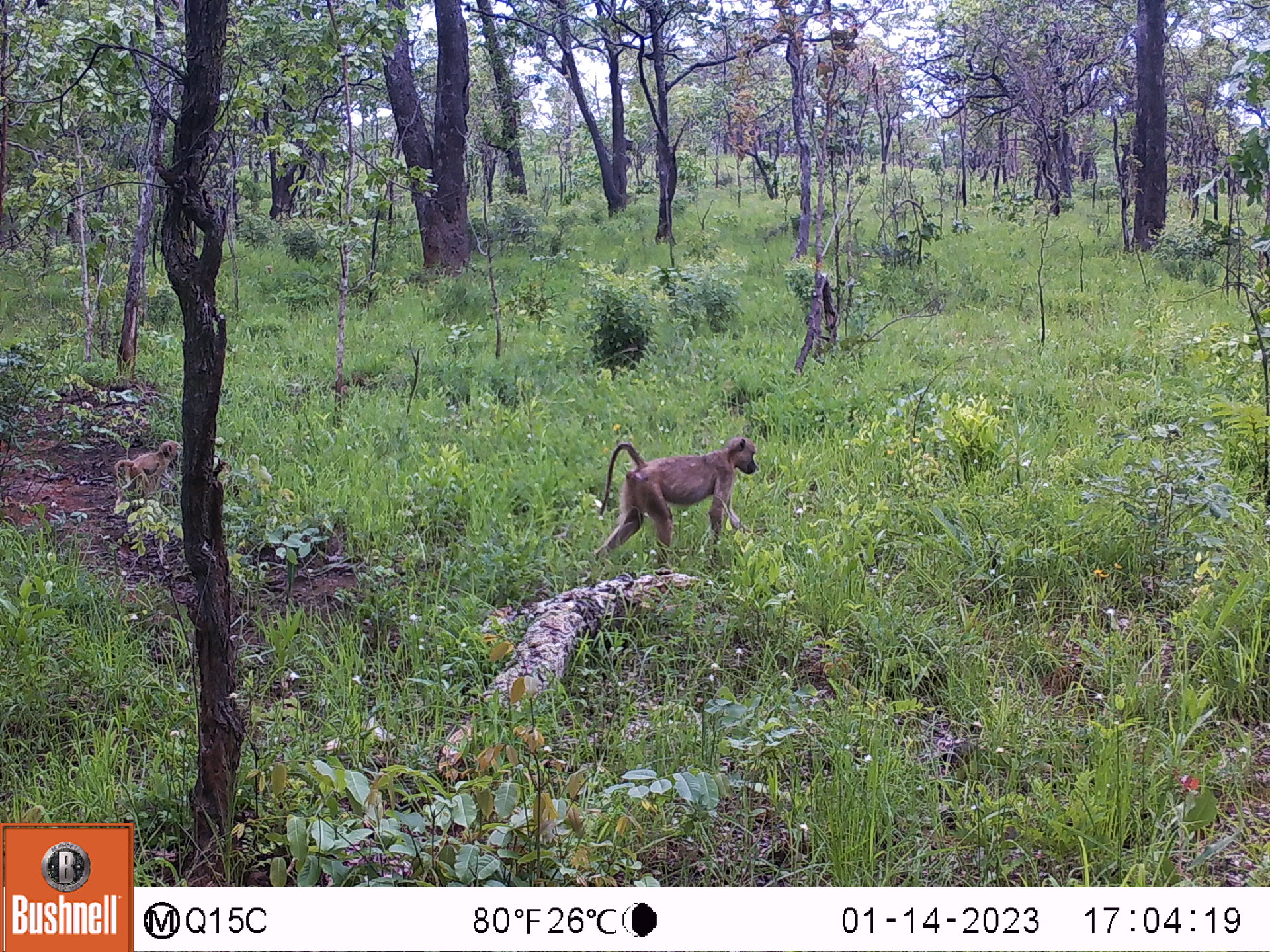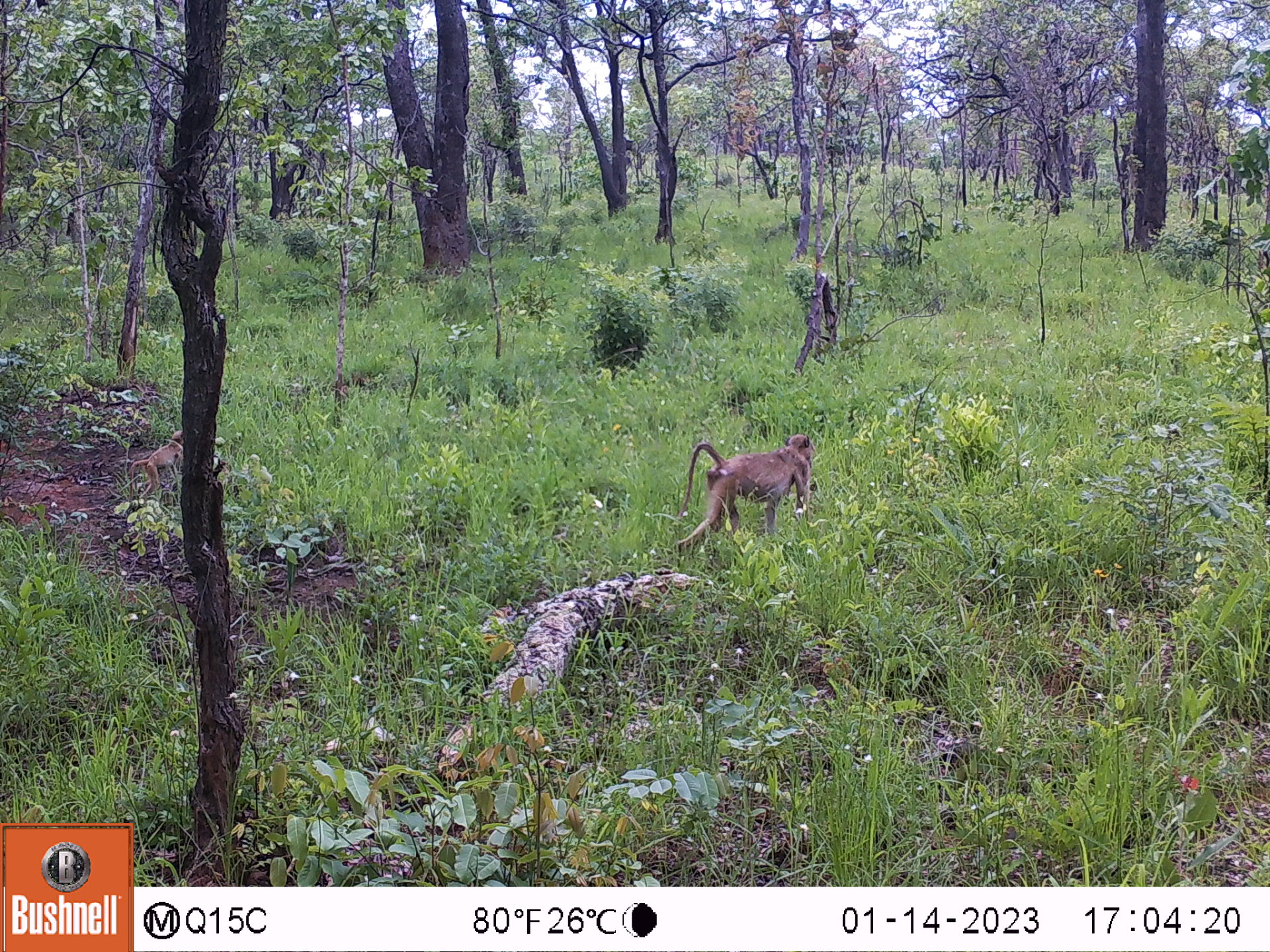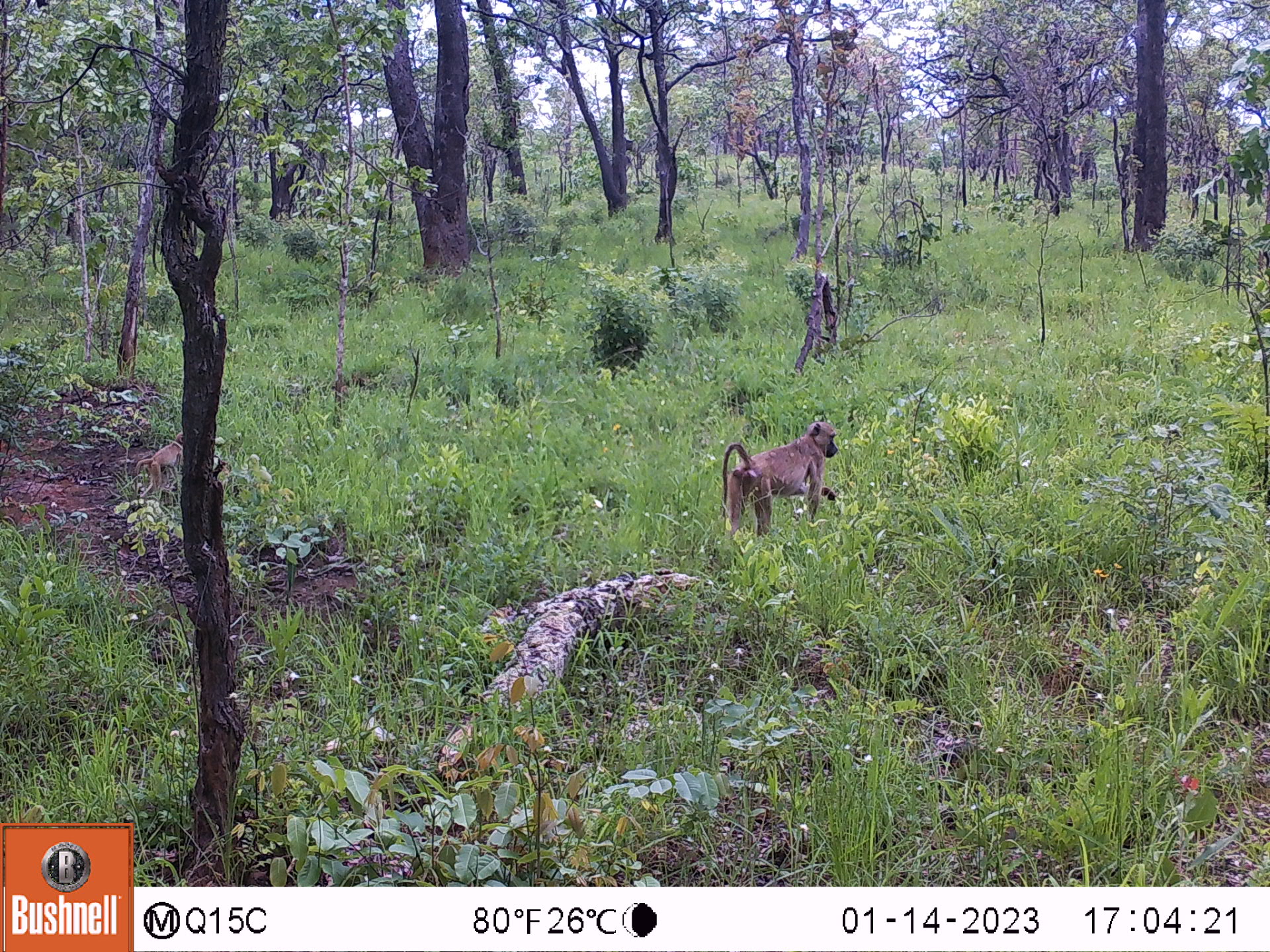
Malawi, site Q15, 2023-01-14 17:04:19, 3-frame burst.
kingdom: Animalia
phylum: Chordata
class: Mammalia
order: Primates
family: Cercopithecidae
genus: Papio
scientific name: Papio cynocephalus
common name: yellow baboon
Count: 2.